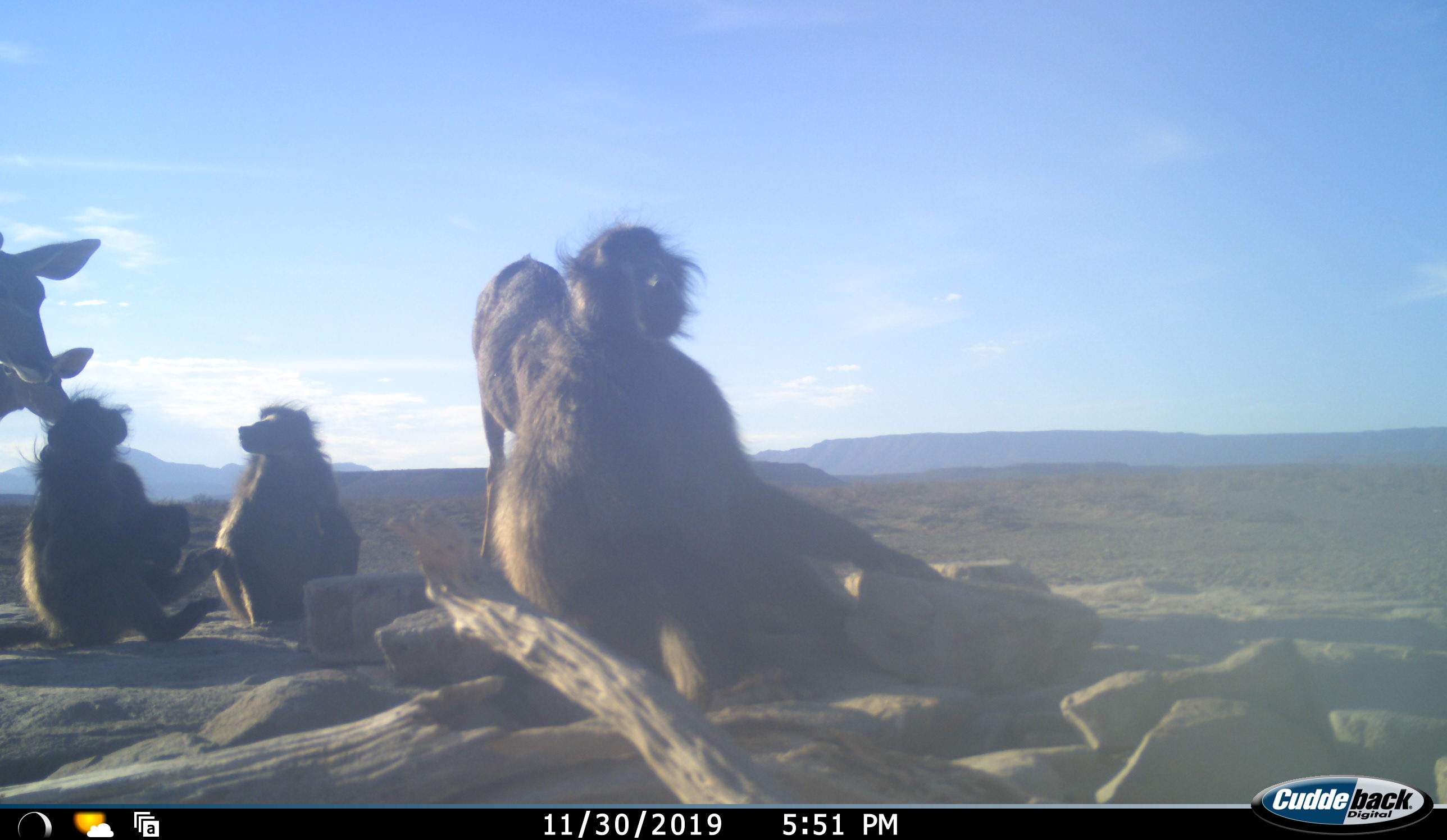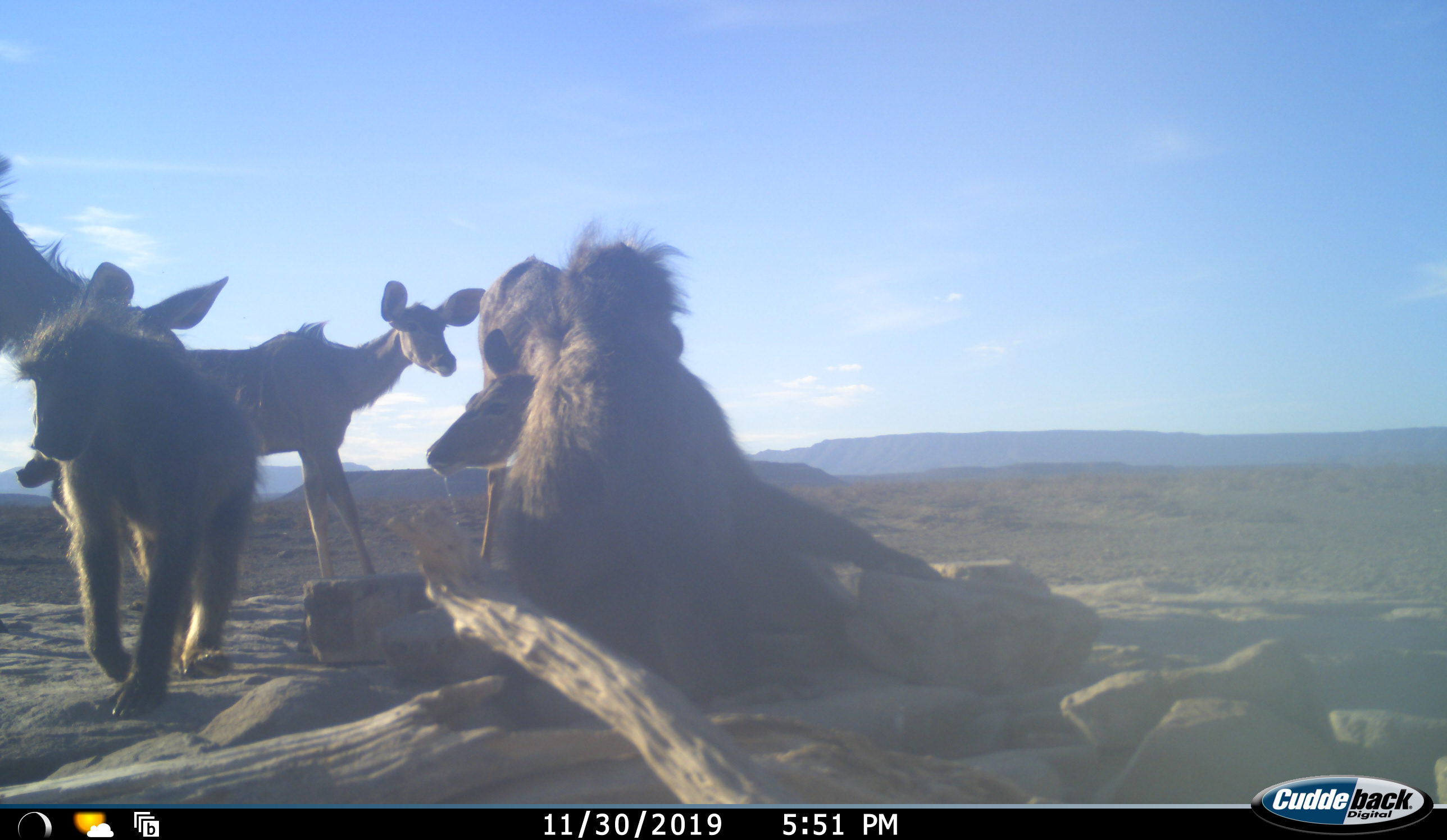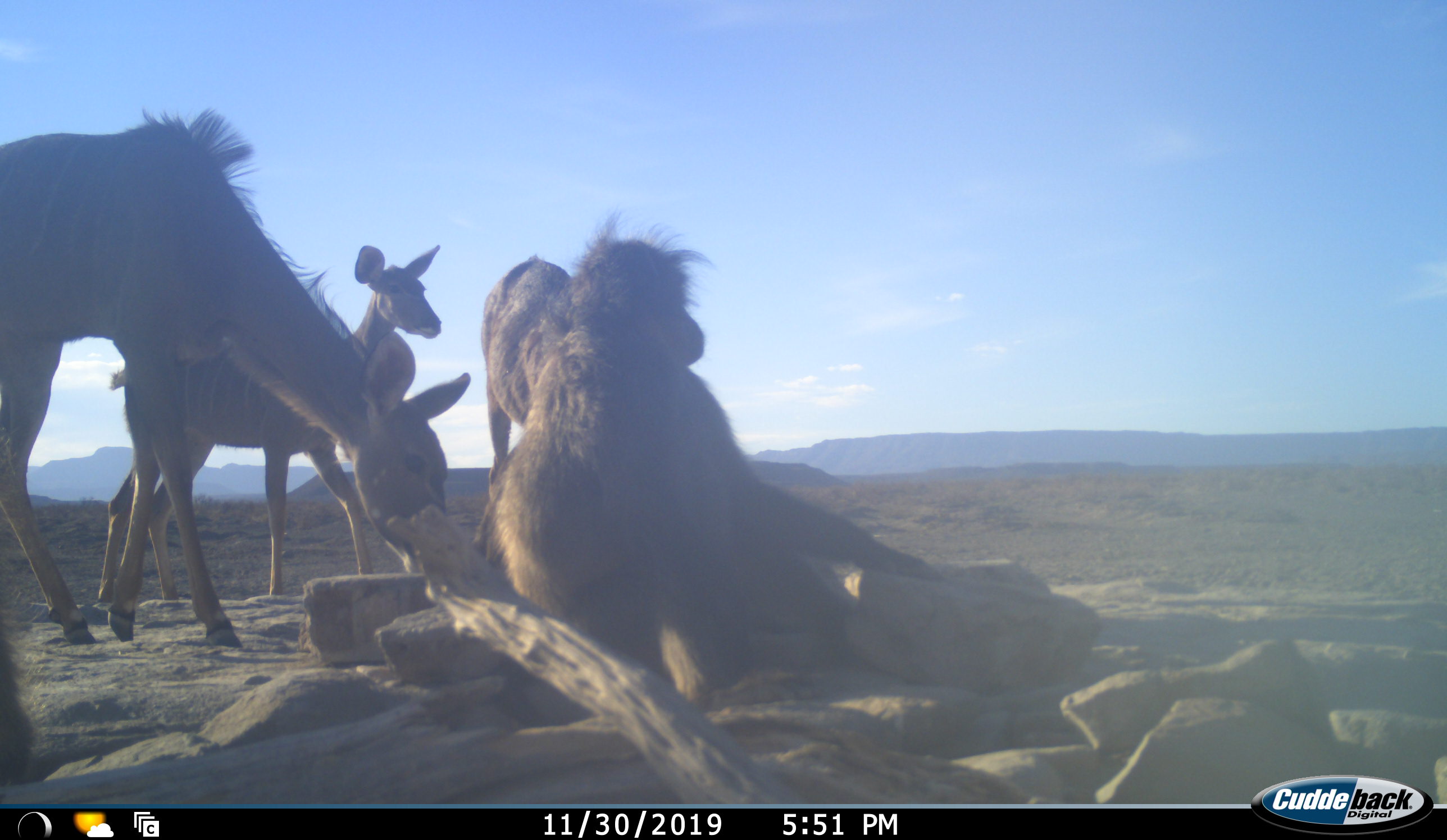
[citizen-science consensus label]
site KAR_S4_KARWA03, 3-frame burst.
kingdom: Animalia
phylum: Chordata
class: Mammalia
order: Primates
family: Cercopithecidae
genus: Papio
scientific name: Papio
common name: baboon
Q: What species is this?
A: Baboon (Papio).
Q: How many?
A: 3.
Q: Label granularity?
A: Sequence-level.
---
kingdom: Animalia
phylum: Chordata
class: Mammalia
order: Artiodactyla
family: Bovidae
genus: Tragelaphus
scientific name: Tragelaphus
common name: kudu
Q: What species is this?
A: Kudu (Tragelaphus).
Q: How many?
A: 3.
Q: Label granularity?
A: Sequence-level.